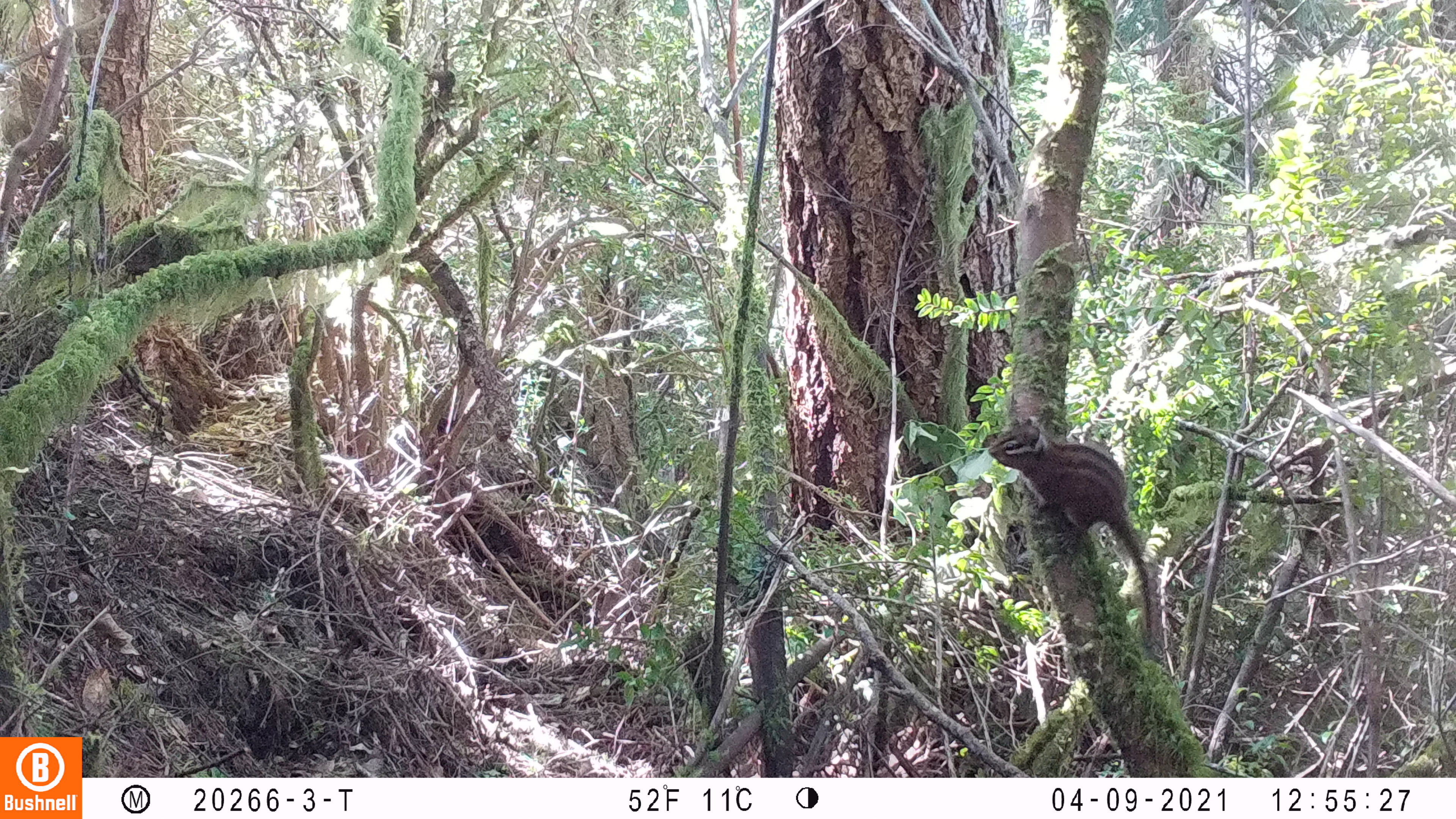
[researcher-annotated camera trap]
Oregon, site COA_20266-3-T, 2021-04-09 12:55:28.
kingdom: Animalia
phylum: Chordata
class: Mammalia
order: Rodentia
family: Sciuridae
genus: Neotamias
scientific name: Neotamias townsendii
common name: townsend's chipmunk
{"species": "townsend's chipmunk (Neotamias townsendii)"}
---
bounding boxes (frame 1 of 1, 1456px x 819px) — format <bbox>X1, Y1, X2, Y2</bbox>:
townsend's chipmunk: <bbox>979, 402, 1181, 678</bbox>